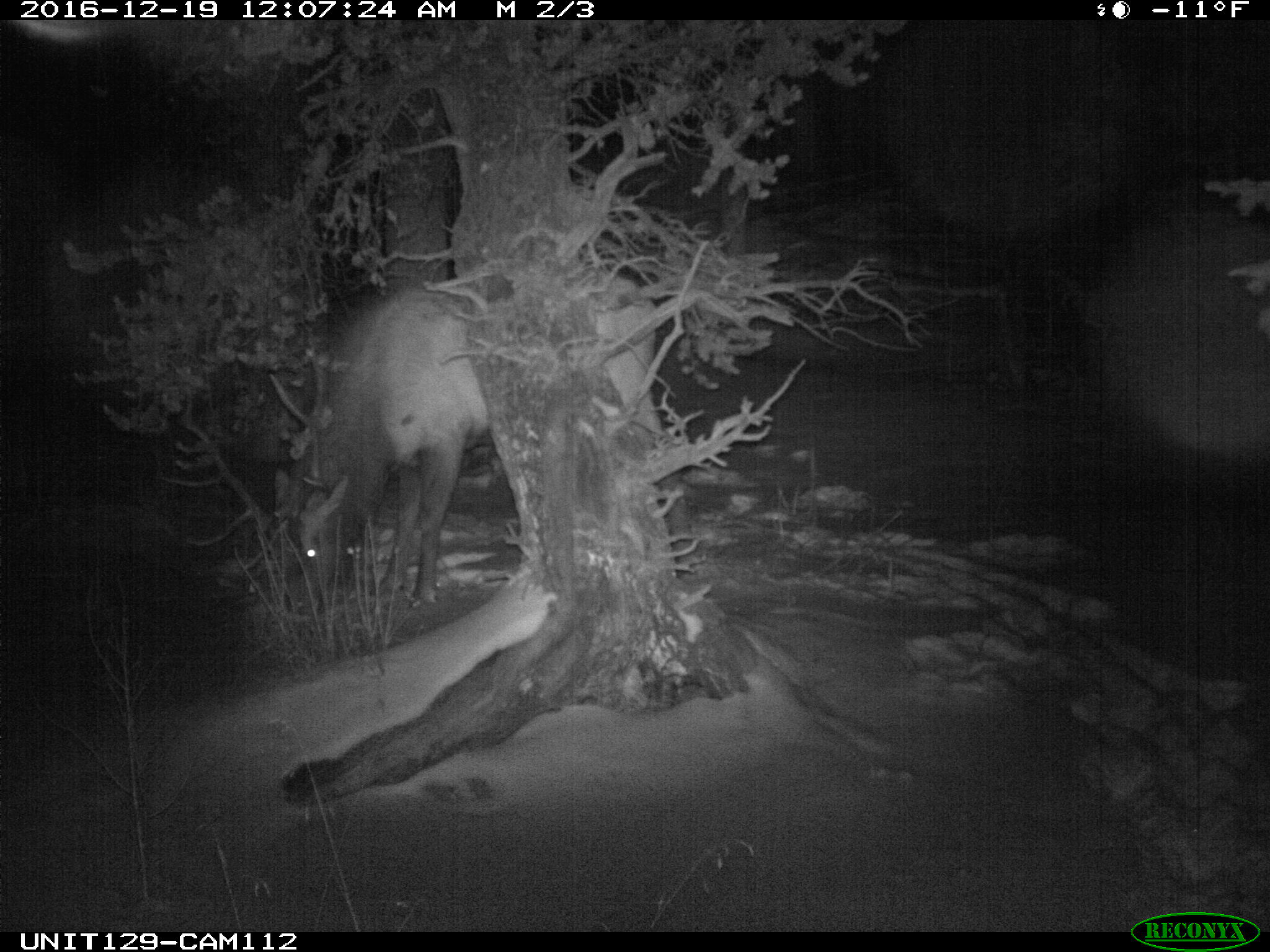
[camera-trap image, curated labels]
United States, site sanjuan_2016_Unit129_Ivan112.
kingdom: Animalia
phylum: Chordata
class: Mammalia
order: Artiodactyla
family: Cervidae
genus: Cervus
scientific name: Cervus elaphus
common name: red deer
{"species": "Cervus elaphus (red deer)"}